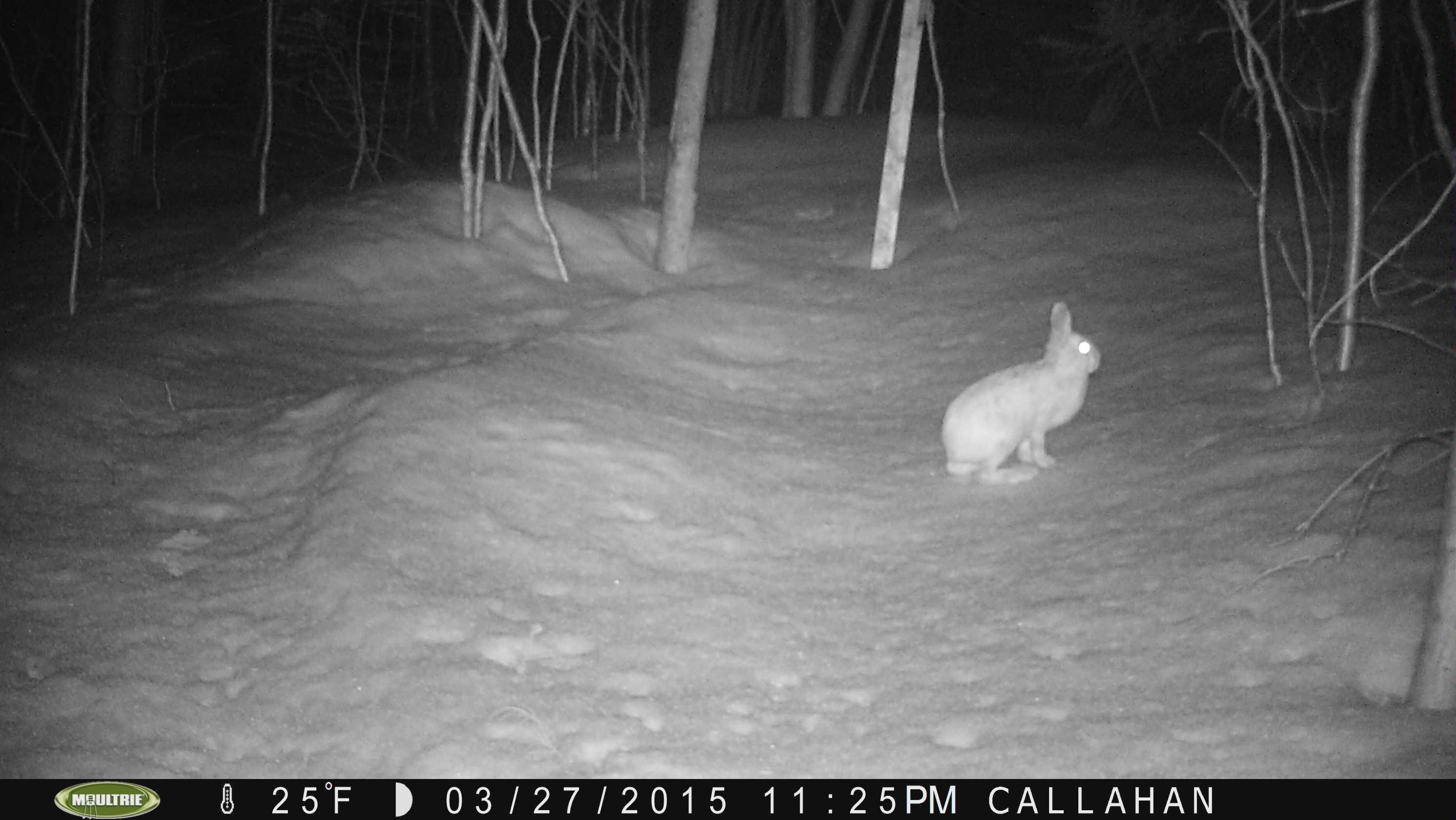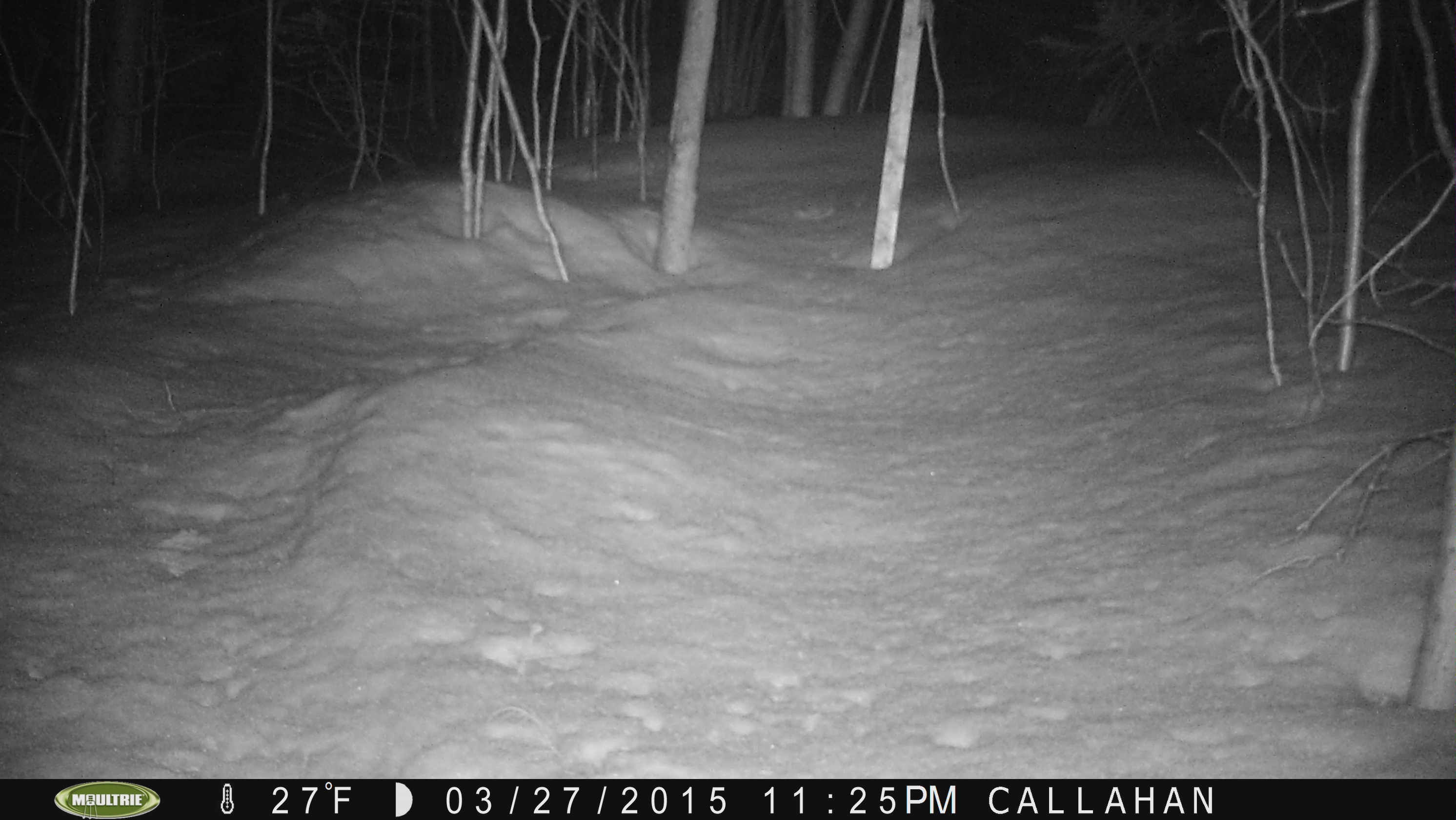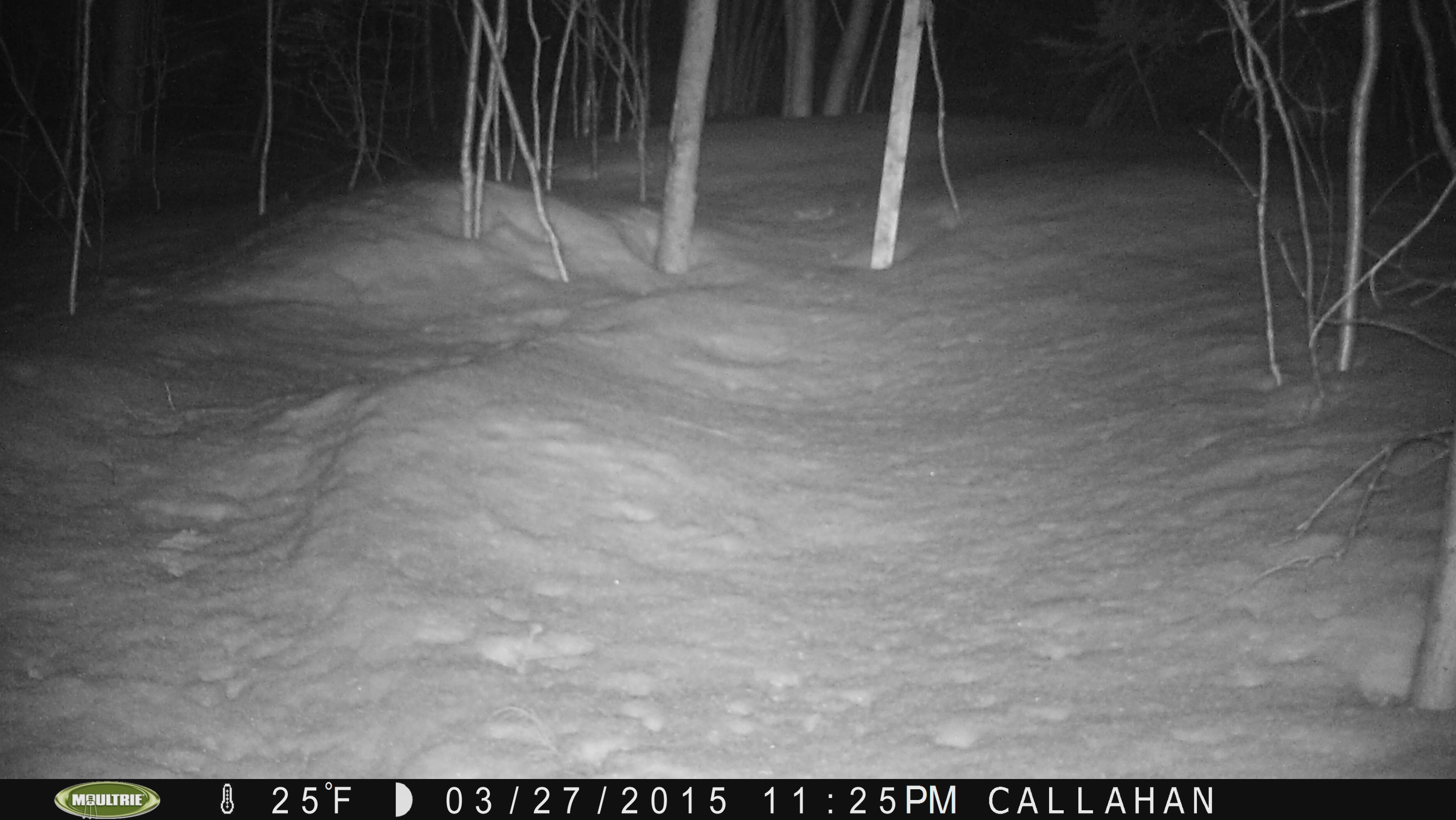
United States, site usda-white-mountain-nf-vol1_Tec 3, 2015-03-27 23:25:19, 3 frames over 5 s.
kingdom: Animalia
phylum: Chordata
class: Mammalia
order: Lagomorpha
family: Leporidae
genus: Lepus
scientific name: Lepus americanus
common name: snowshoe hare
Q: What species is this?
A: Snowshoe hare (Lepus americanus).